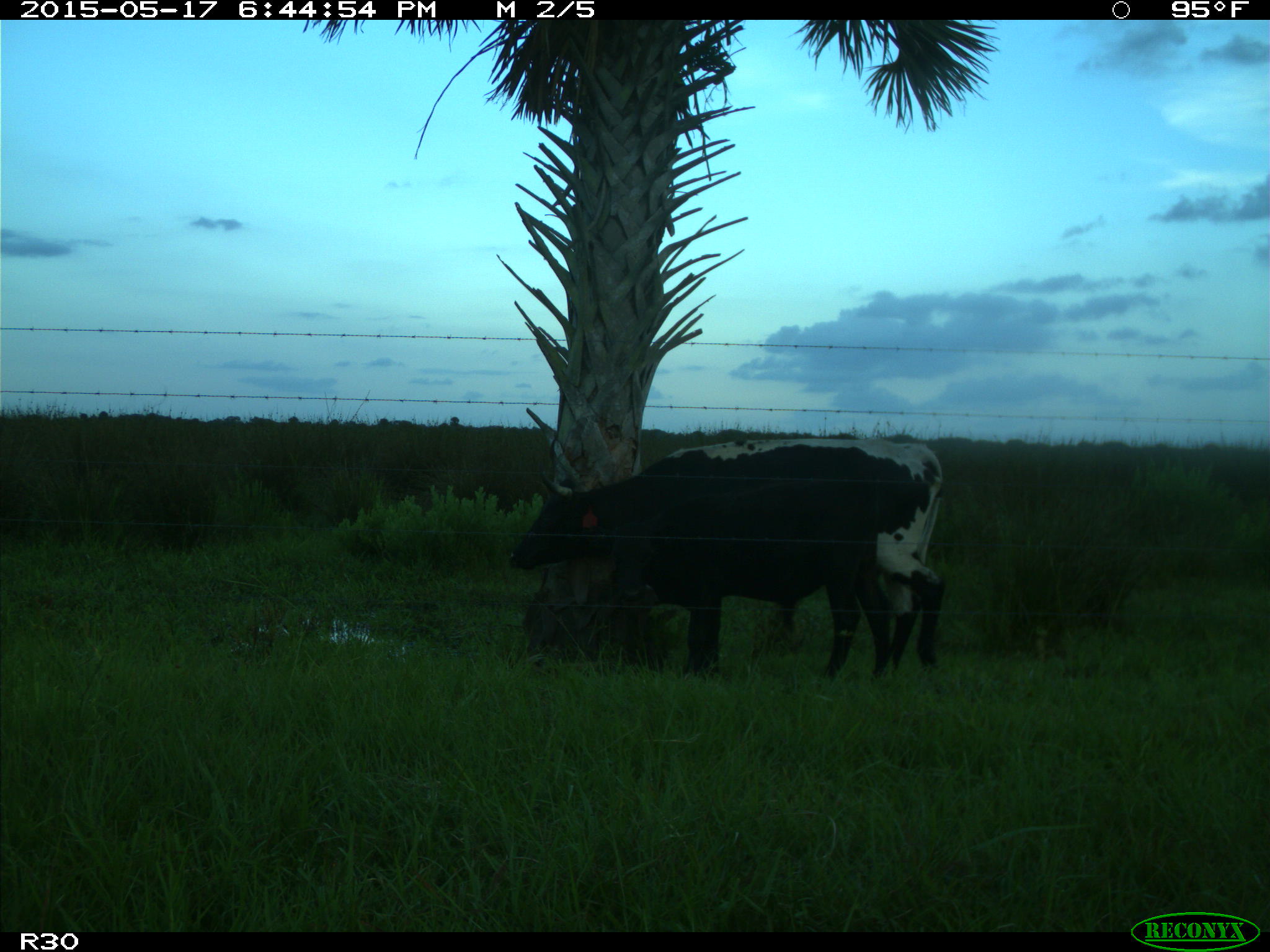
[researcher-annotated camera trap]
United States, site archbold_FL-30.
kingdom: Animalia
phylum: Chordata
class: Mammalia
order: Artiodactyla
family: Bovidae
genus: Bos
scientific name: Bos taurus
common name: domestic cow